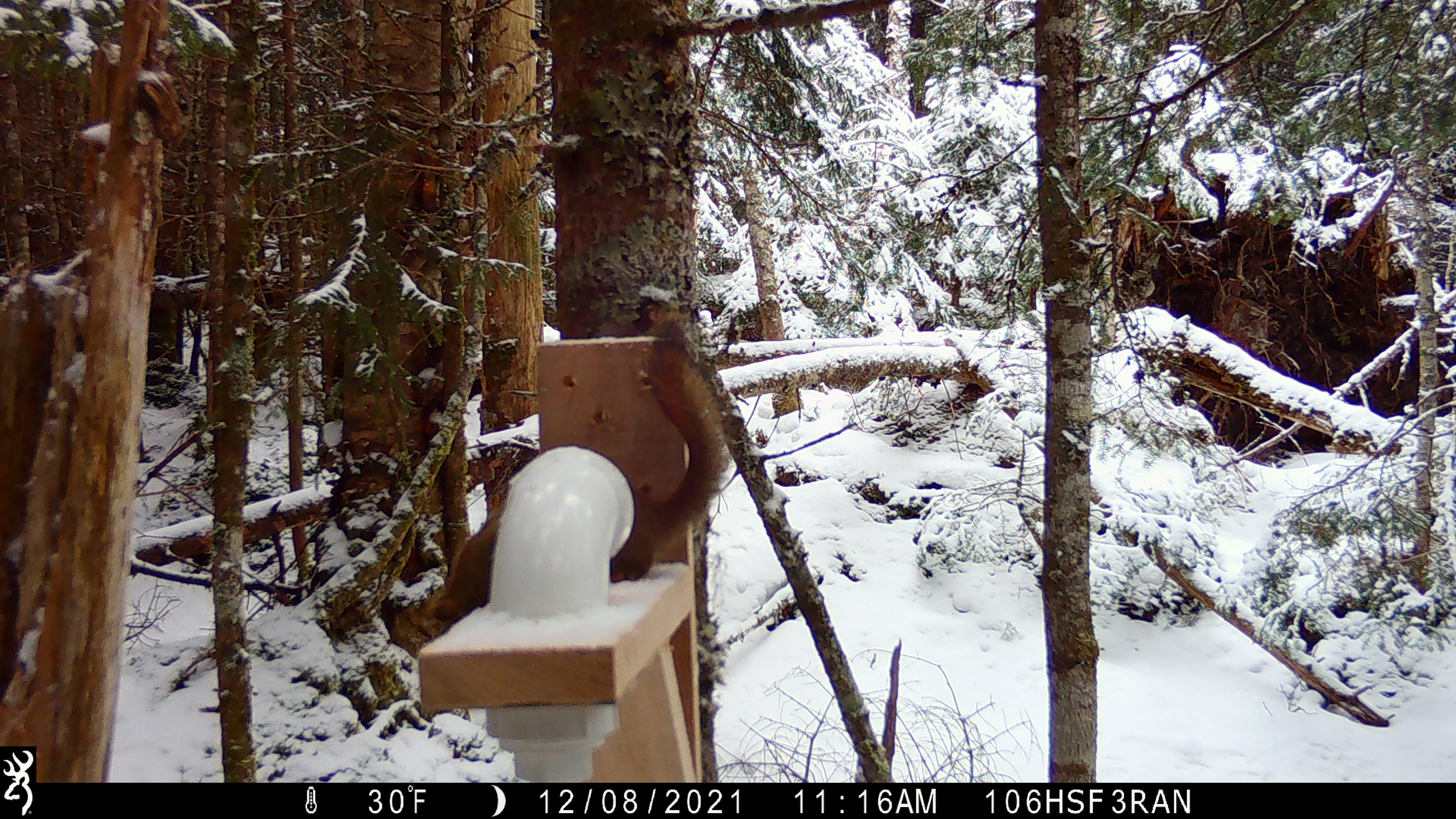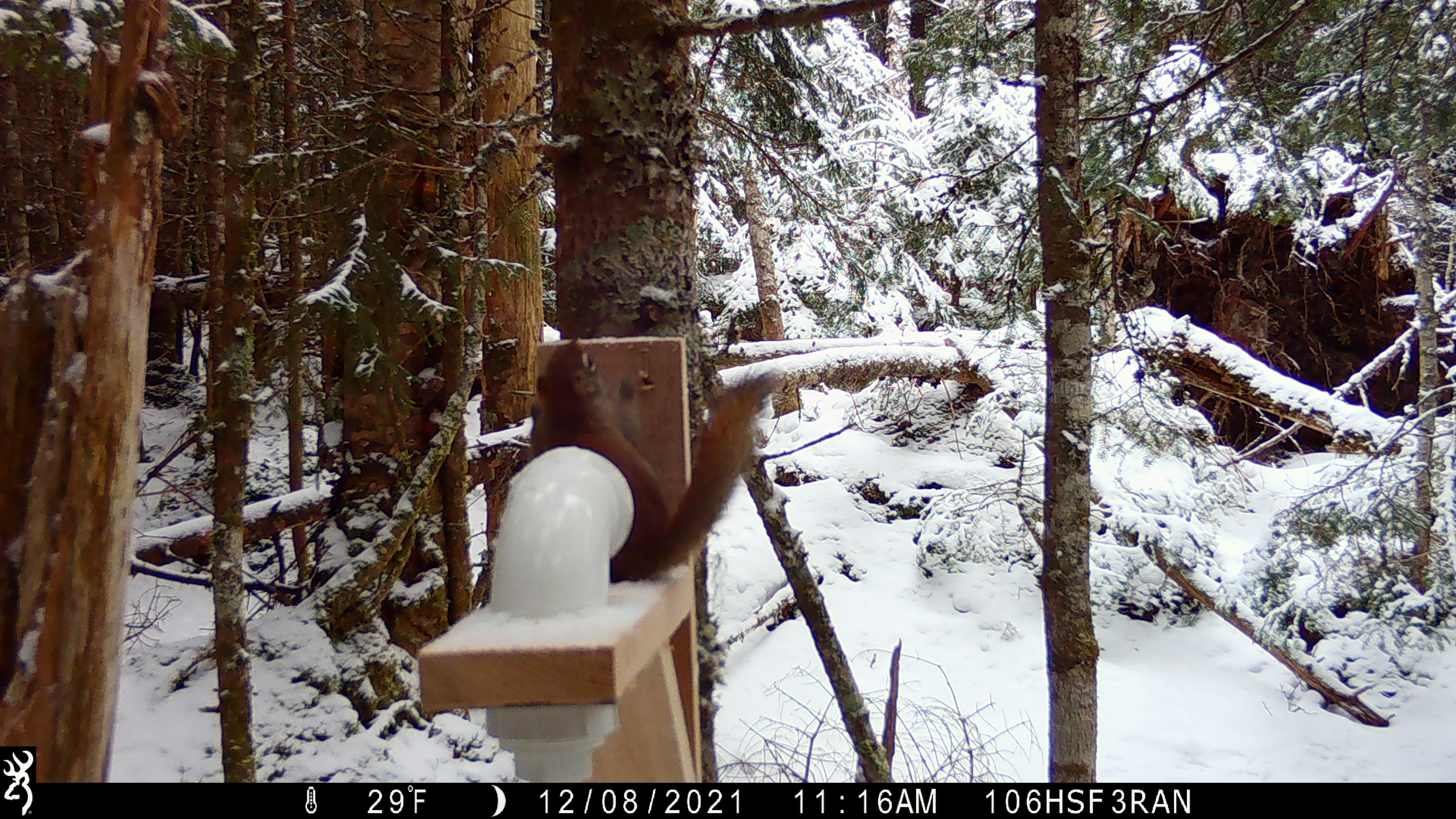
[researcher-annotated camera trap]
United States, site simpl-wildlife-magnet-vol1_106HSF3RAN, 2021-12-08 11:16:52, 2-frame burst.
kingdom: Animalia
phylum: Chordata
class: Mammalia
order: Rodentia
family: Sciuridae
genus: Tamiasciurus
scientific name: Tamiasciurus hudsonicus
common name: red squirrel